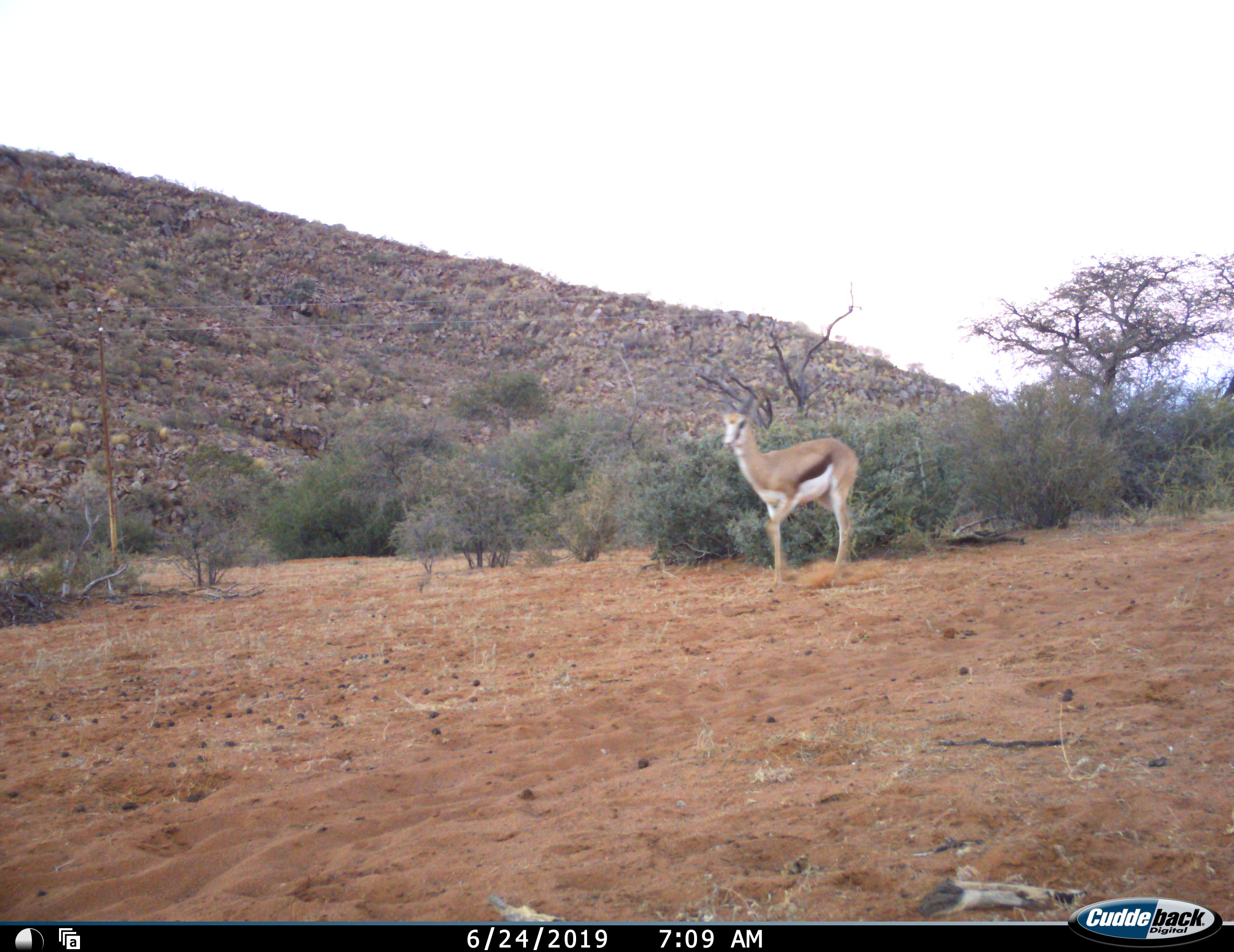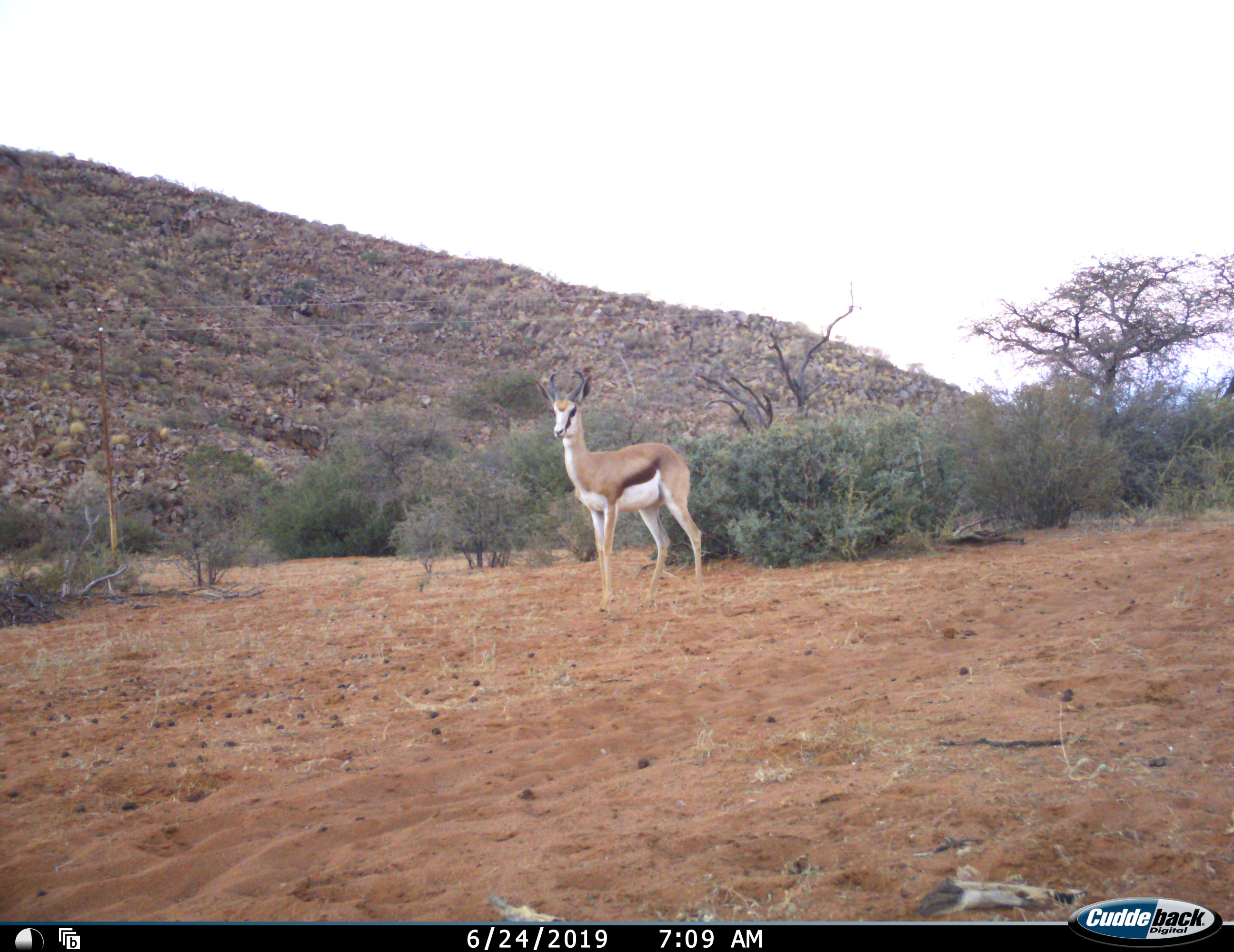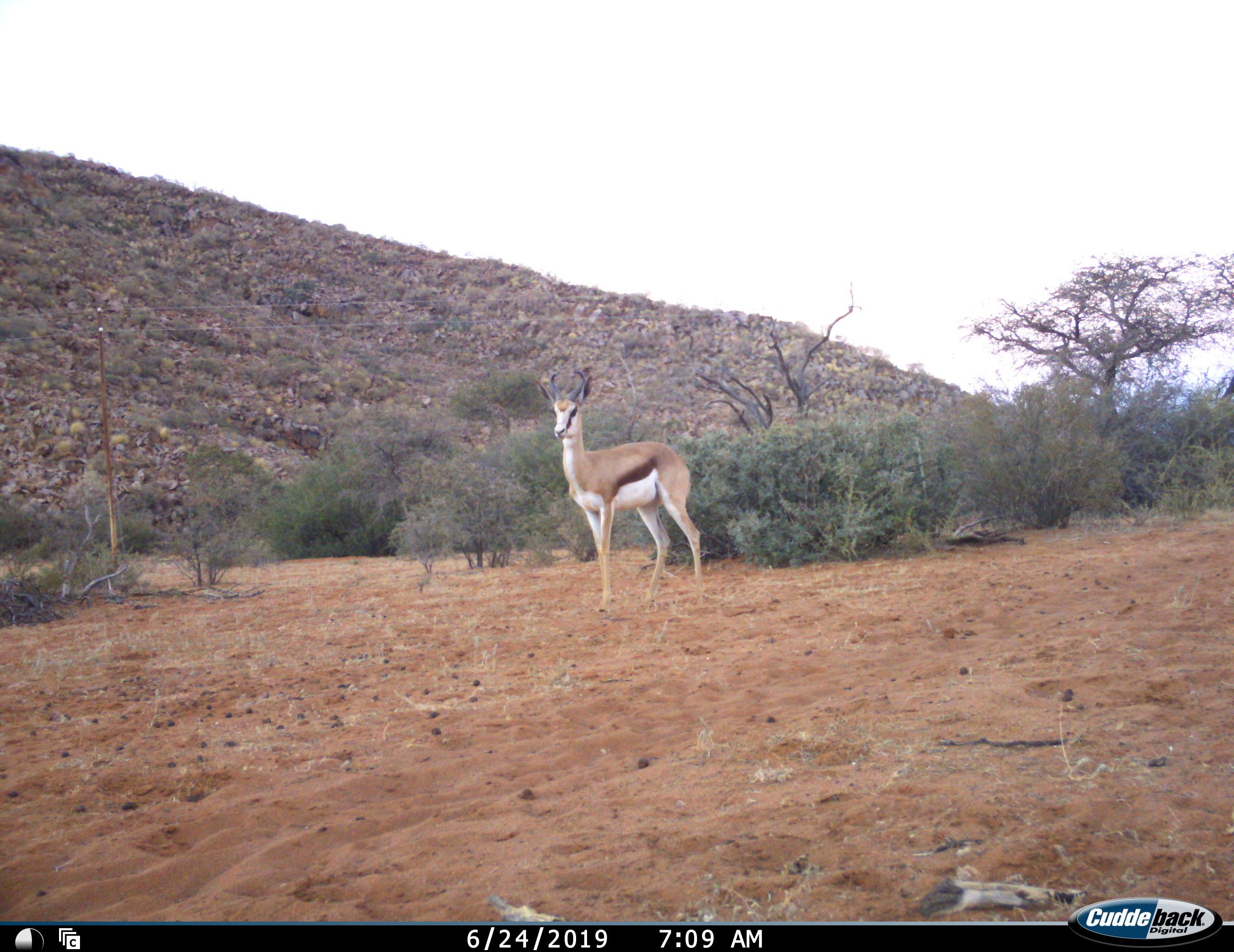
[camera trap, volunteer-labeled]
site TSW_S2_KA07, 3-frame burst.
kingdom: Animalia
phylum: Chordata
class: Mammalia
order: Artiodactyla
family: Bovidae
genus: Antidorcas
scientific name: Antidorcas marsupialis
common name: springbok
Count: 1.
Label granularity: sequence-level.